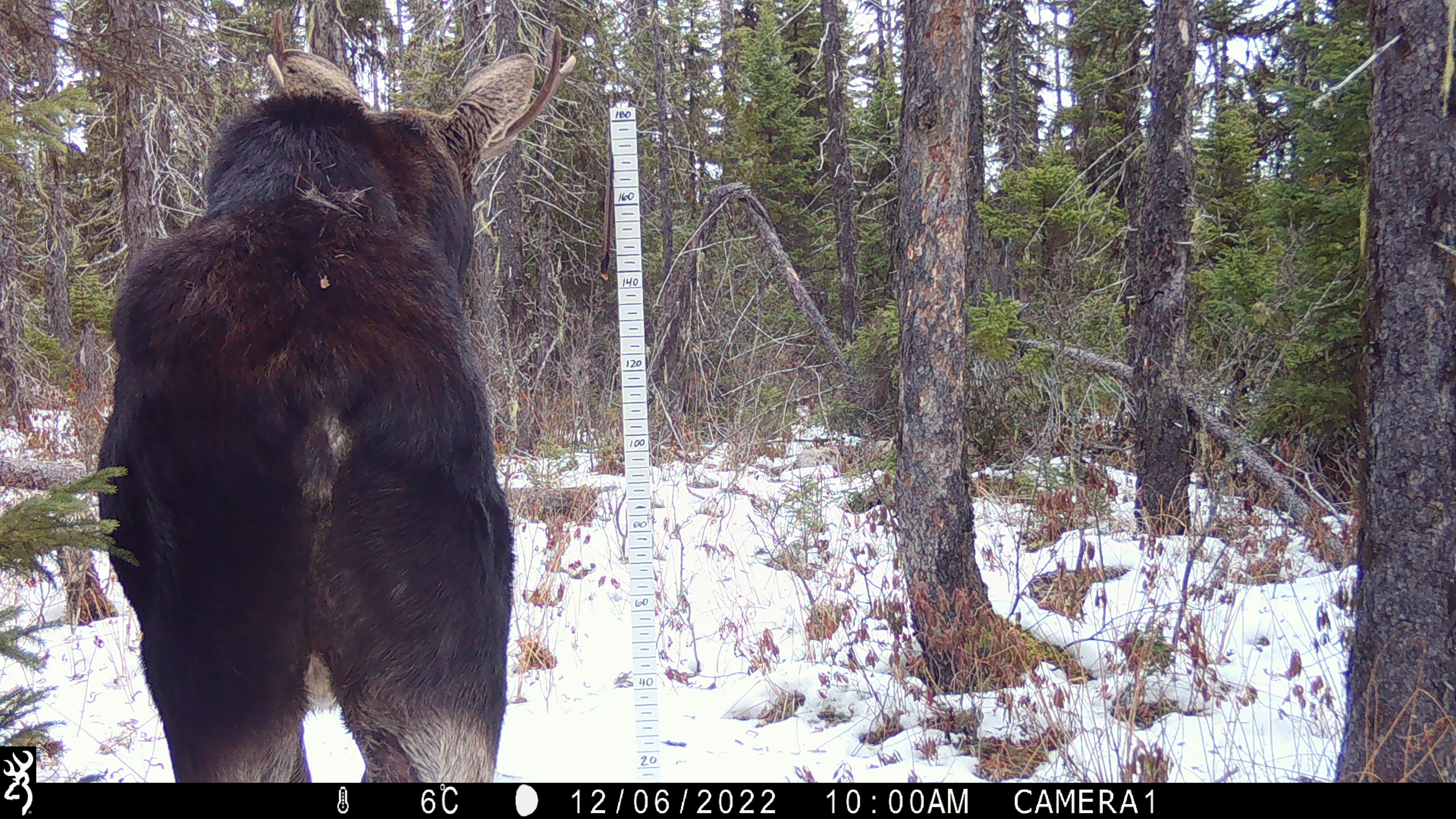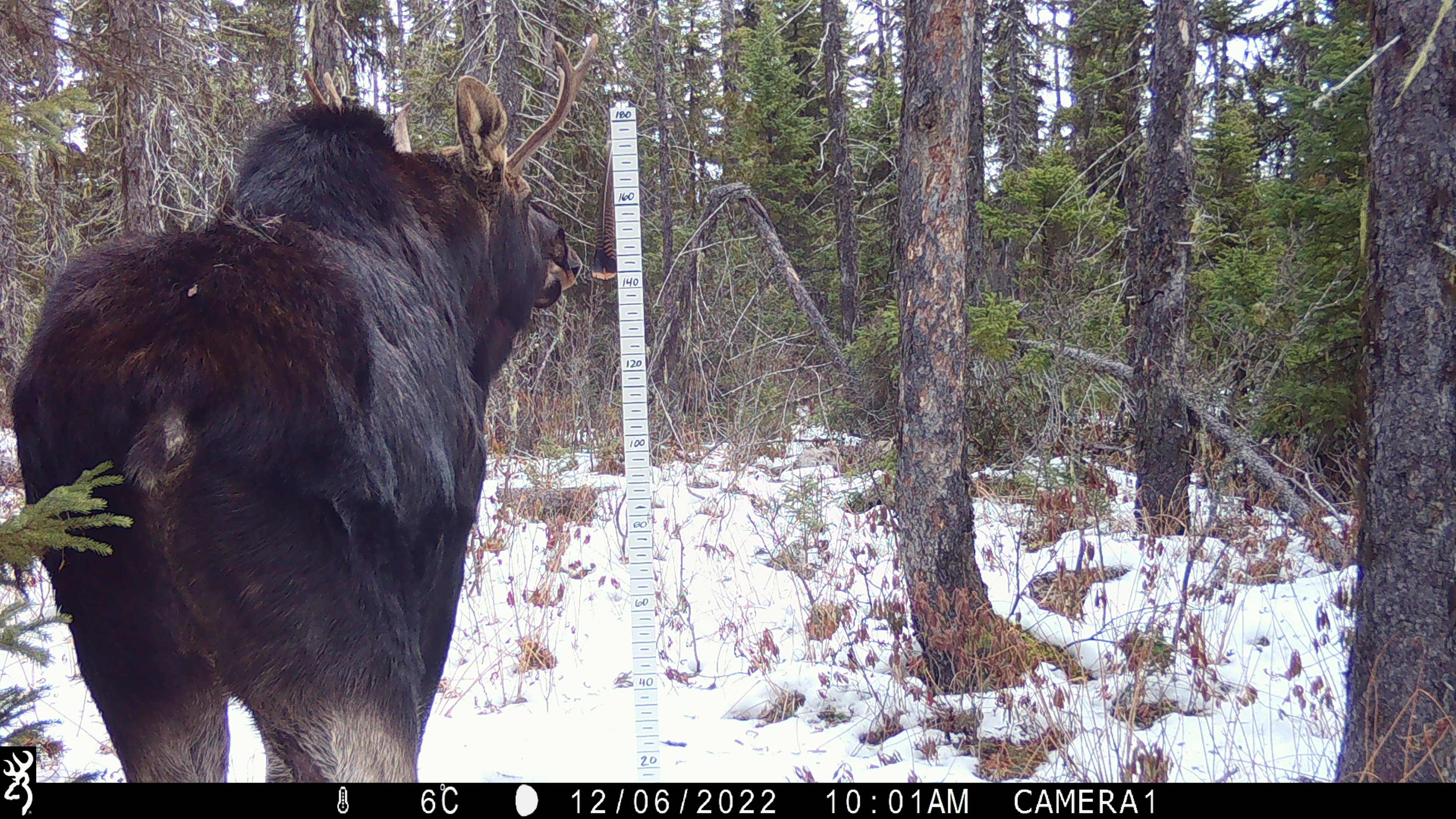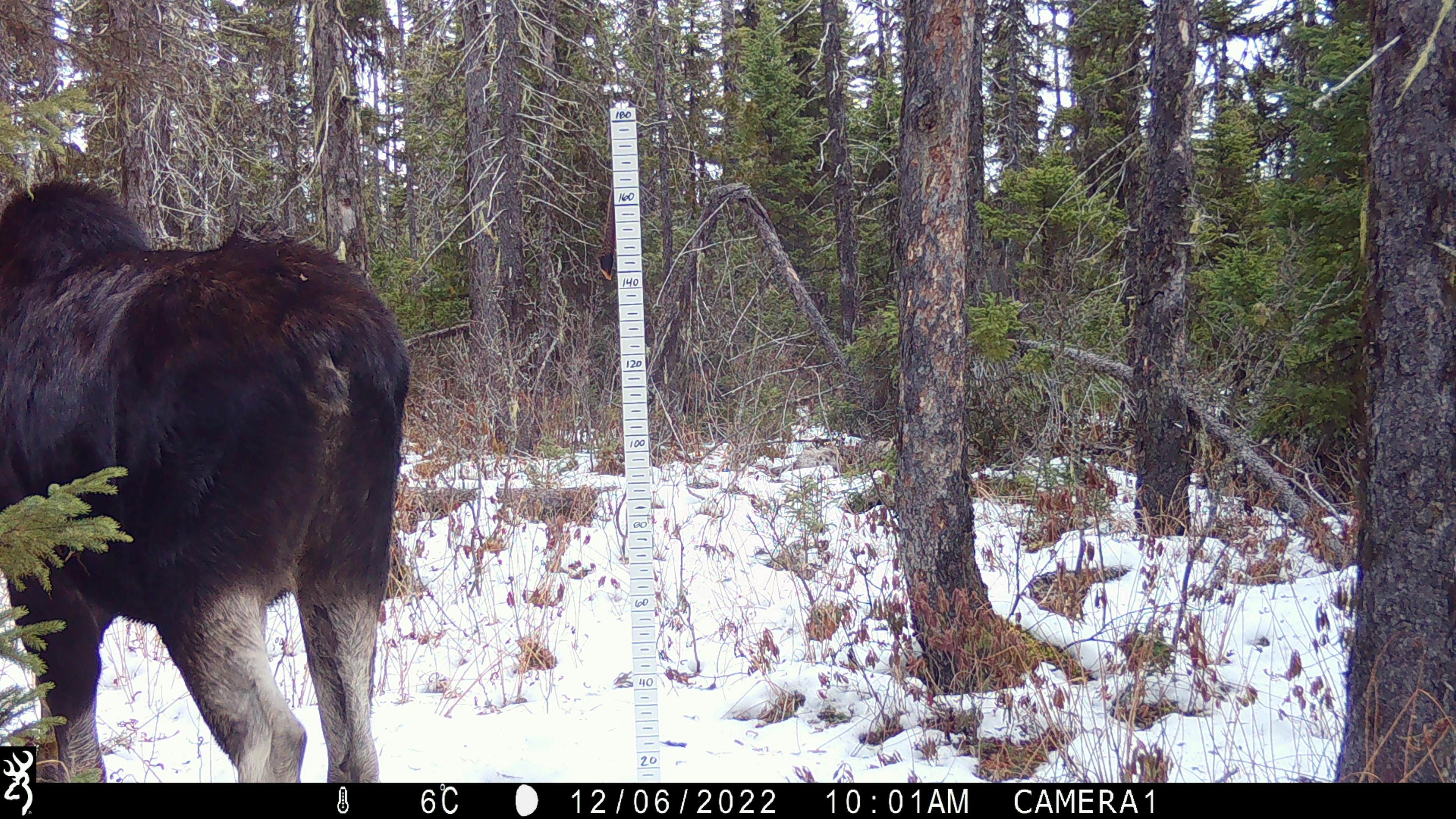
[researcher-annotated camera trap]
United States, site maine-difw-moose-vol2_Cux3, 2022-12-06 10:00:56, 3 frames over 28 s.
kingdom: Animalia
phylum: Chordata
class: Mammalia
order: Artiodactyla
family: Cervidae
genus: Alces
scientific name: Alces alces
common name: moose